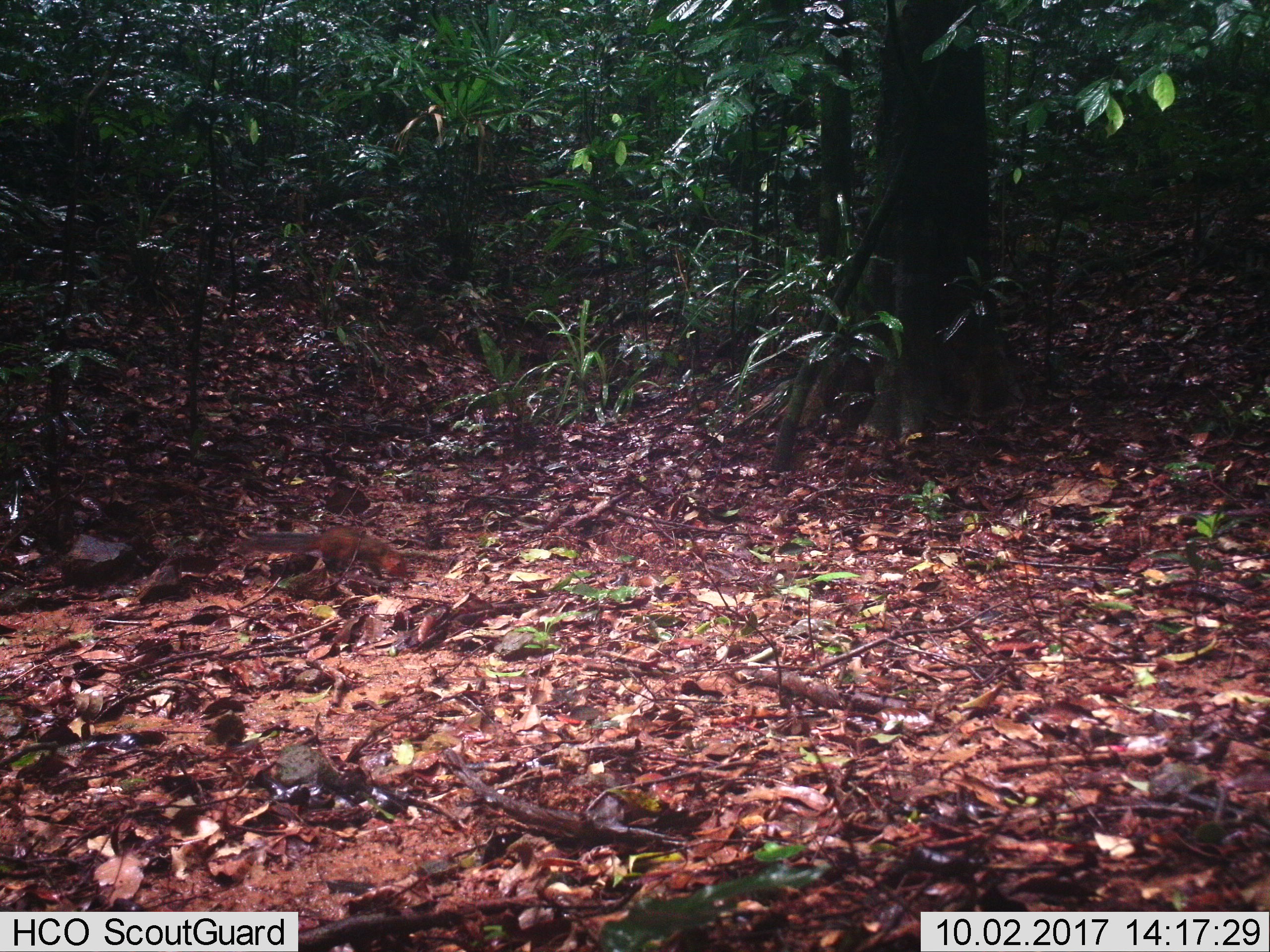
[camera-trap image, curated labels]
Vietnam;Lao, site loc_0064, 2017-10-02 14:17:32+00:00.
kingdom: Animalia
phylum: Chordata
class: Mammalia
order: Rodentia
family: Sciuridae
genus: Dremomys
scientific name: Dremomys rufigenis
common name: red-cheeked squirrel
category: red cheeked squirrel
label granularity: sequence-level